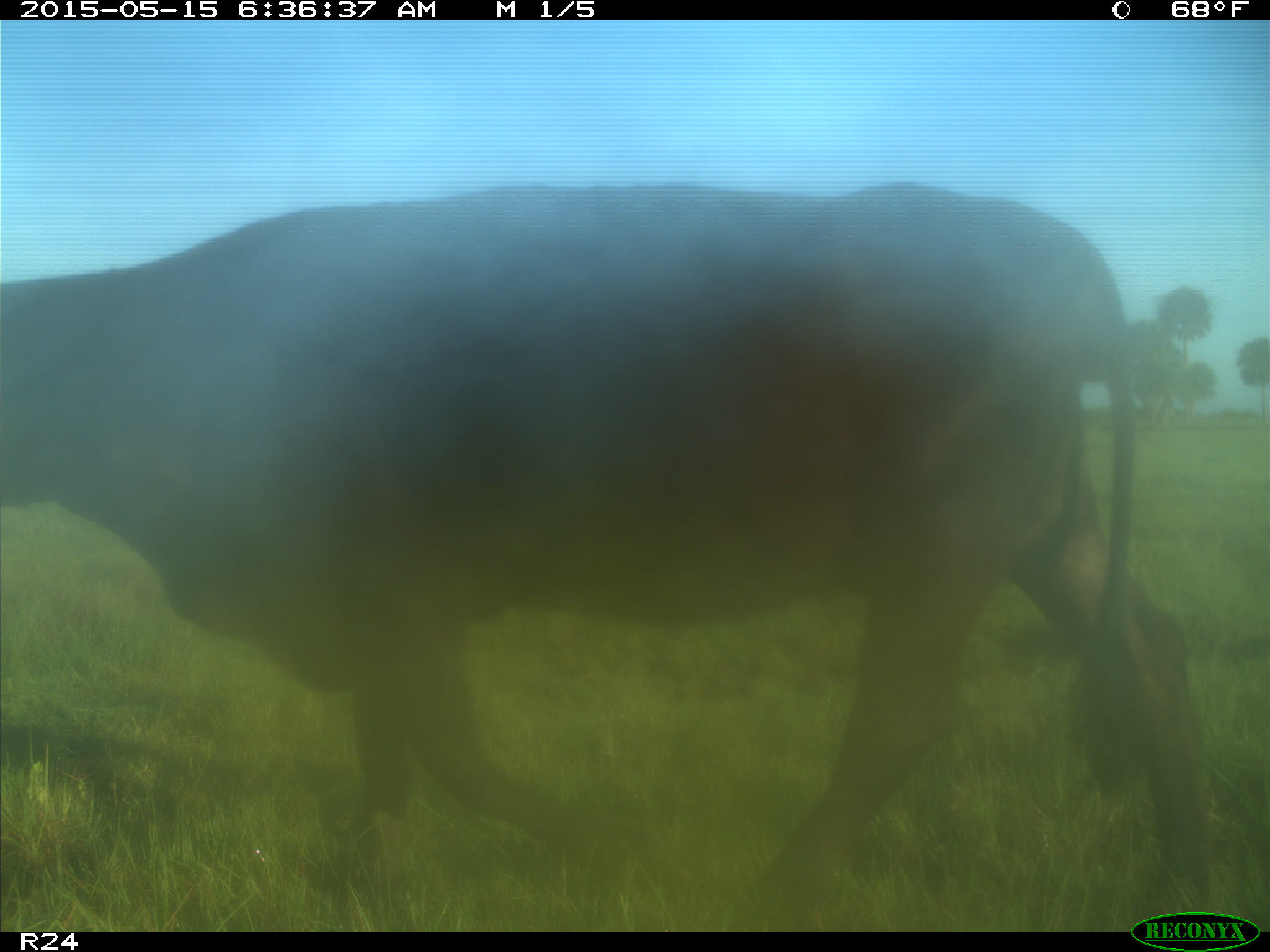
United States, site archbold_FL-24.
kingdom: Animalia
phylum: Chordata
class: Mammalia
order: Artiodactyla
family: Bovidae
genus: Bos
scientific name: Bos taurus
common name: domestic cow